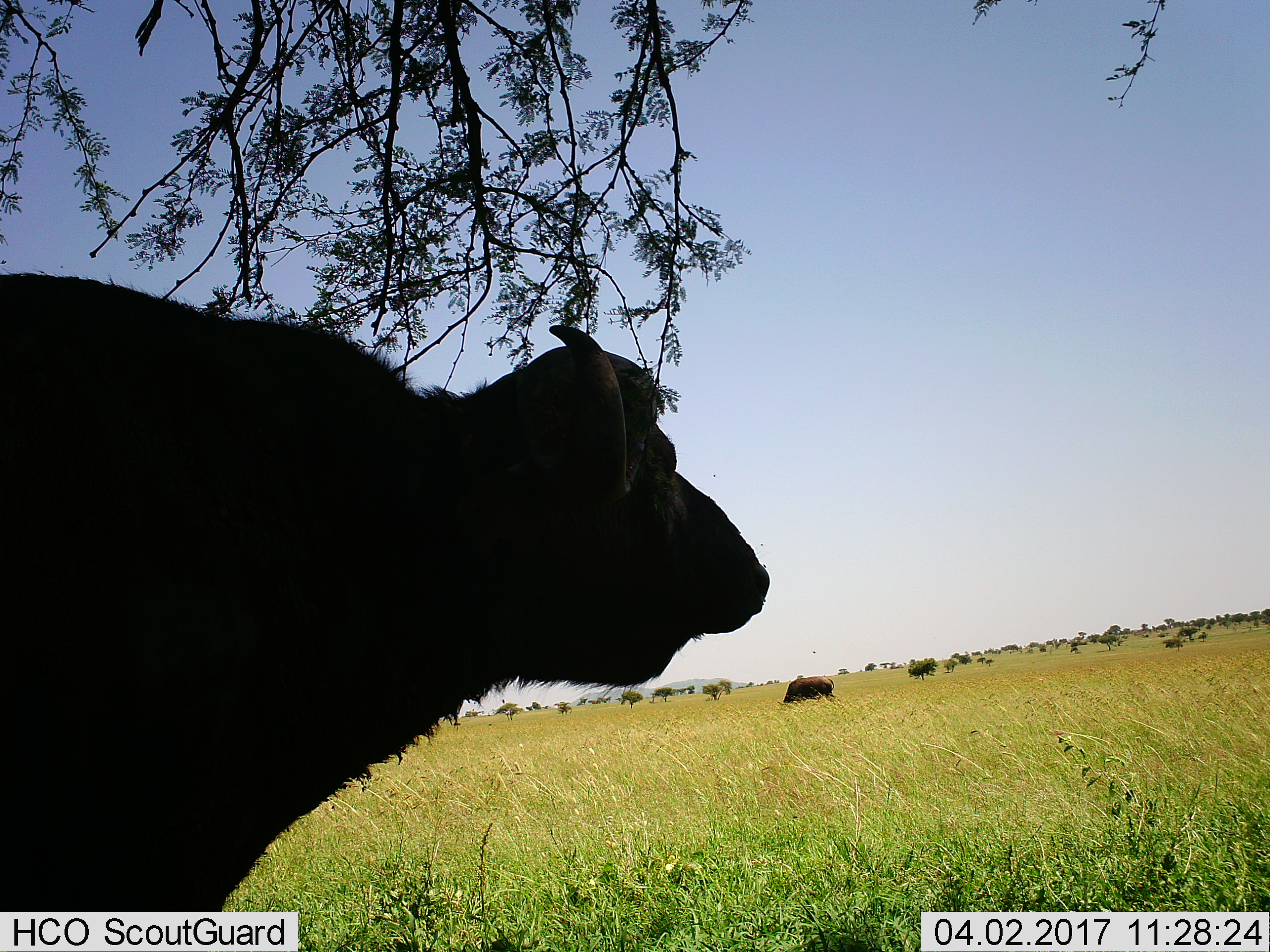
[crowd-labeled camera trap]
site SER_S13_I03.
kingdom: Animalia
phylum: Chordata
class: Mammalia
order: Artiodactyla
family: Bovidae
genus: Syncerus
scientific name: Syncerus caffer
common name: african buffalo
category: buffalo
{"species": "buffalo (african buffalo) (Syncerus caffer)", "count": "2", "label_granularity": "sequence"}